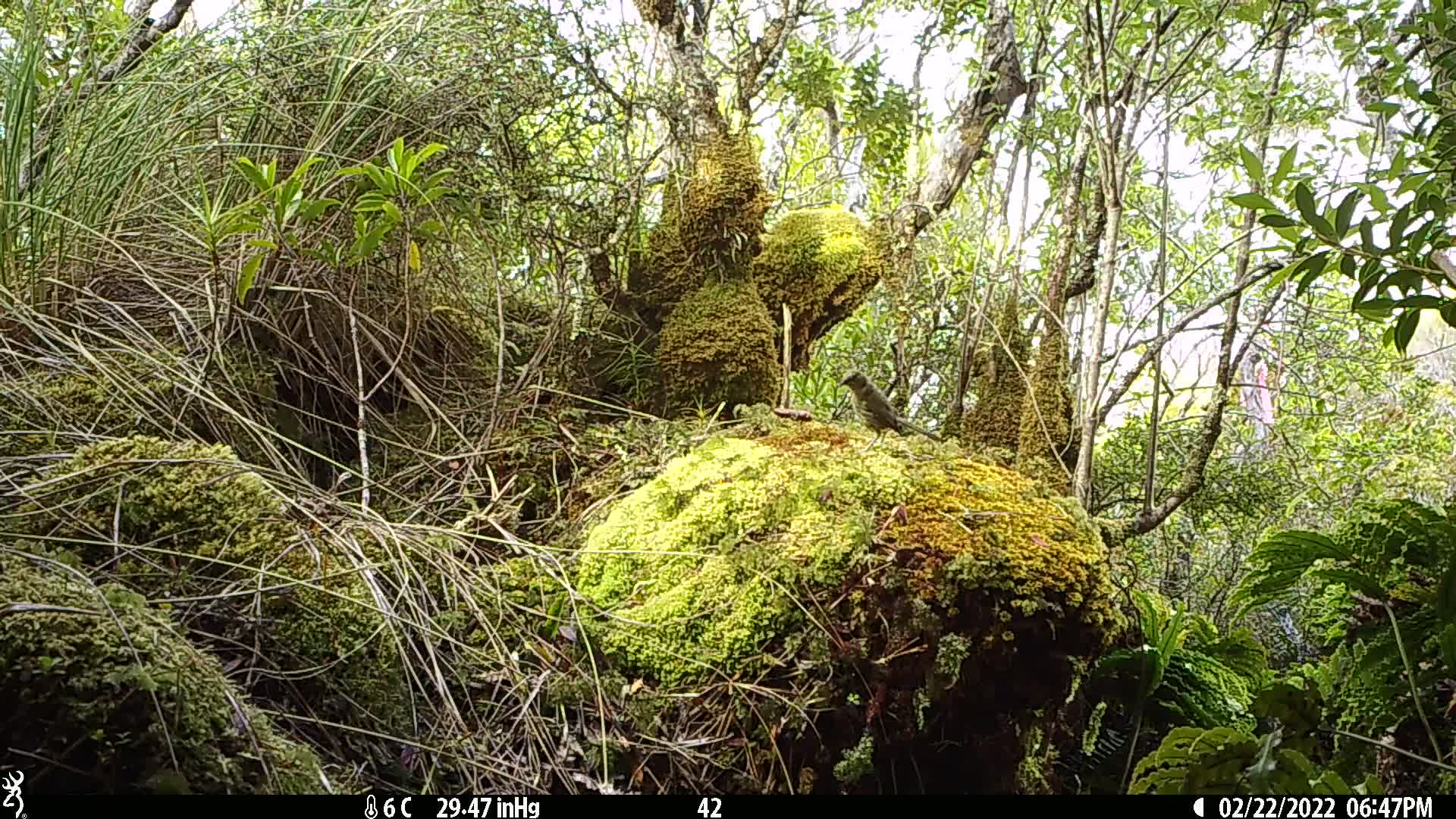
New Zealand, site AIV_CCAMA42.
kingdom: Animalia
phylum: Chordata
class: Aves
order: Passeriformes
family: Meliphagidae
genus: Anthornis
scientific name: Anthornis melanura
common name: new zealand bellbird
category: bellbird